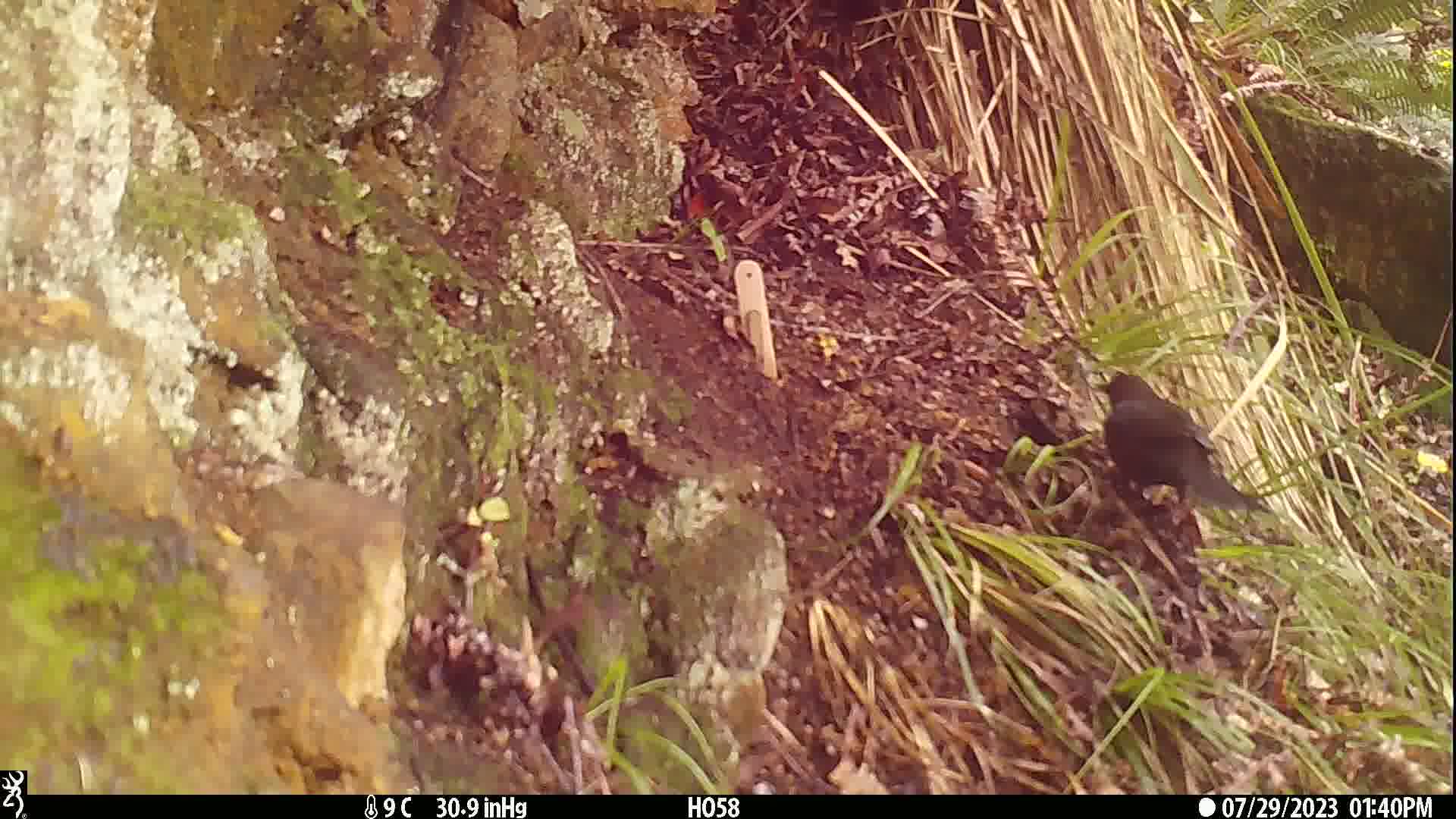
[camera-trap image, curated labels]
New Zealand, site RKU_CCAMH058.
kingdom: Animalia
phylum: Chordata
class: Aves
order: Passeriformes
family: Turdidae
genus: Turdus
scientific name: Turdus merula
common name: eurasian blackbird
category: blackbird